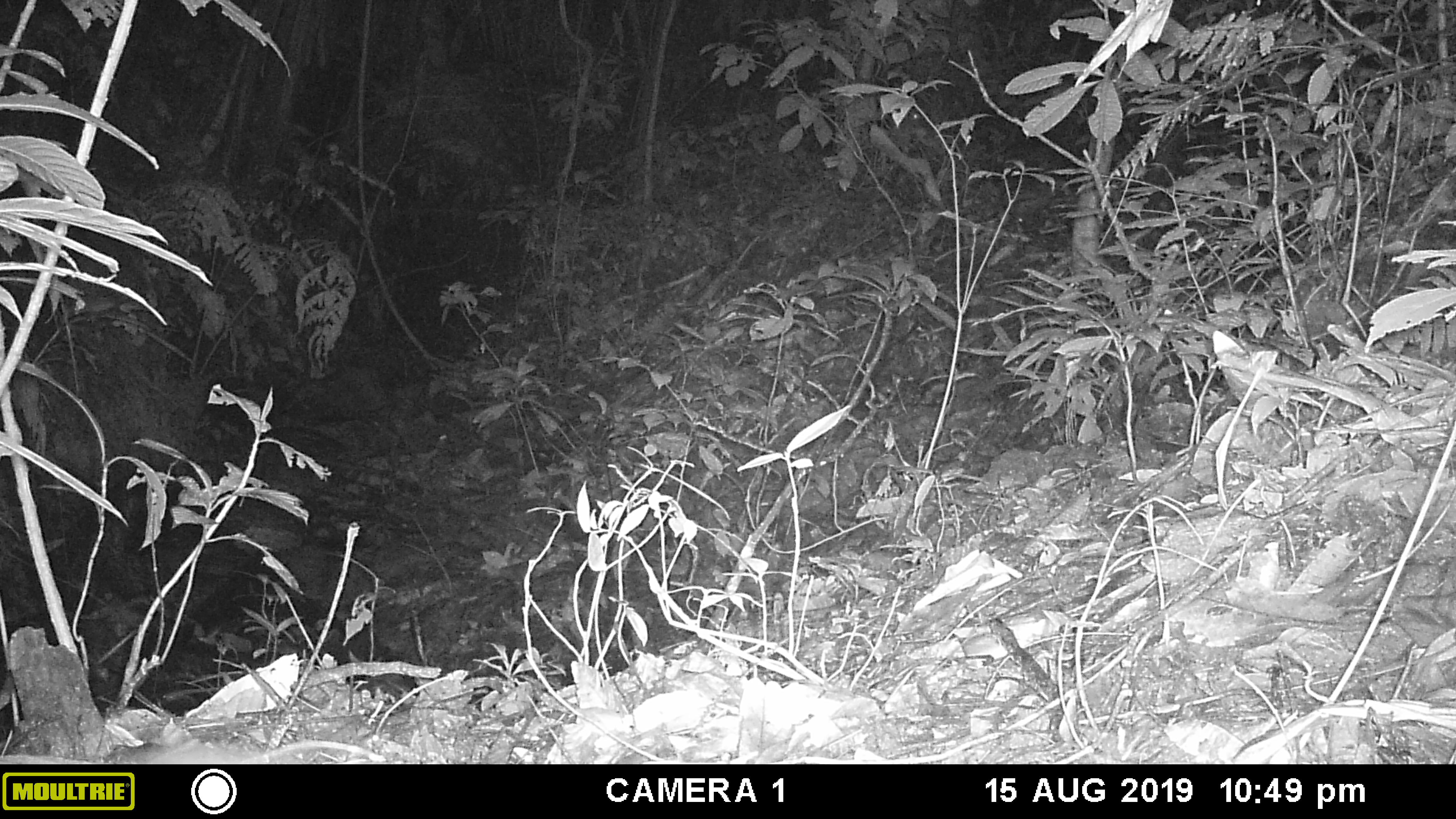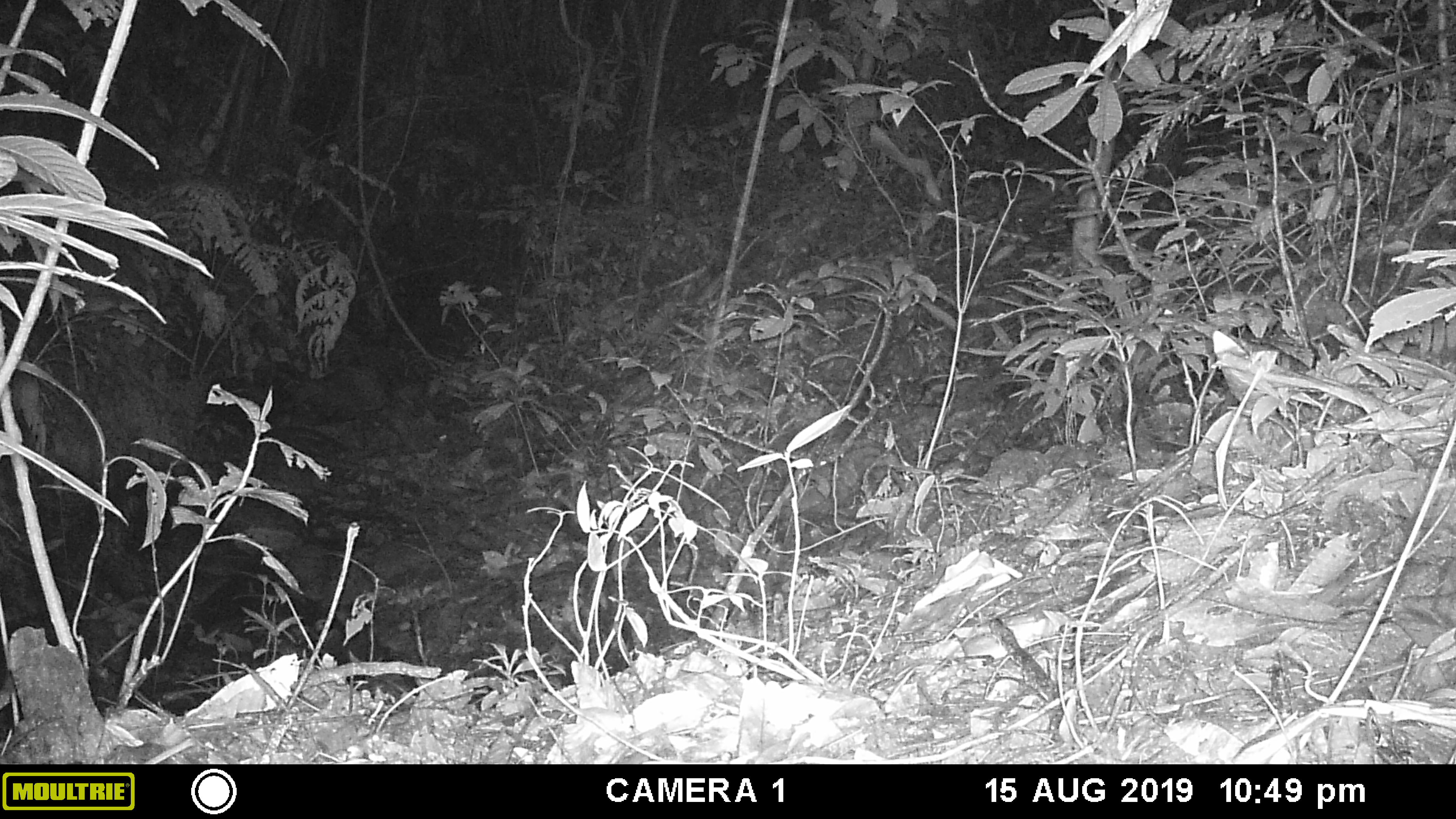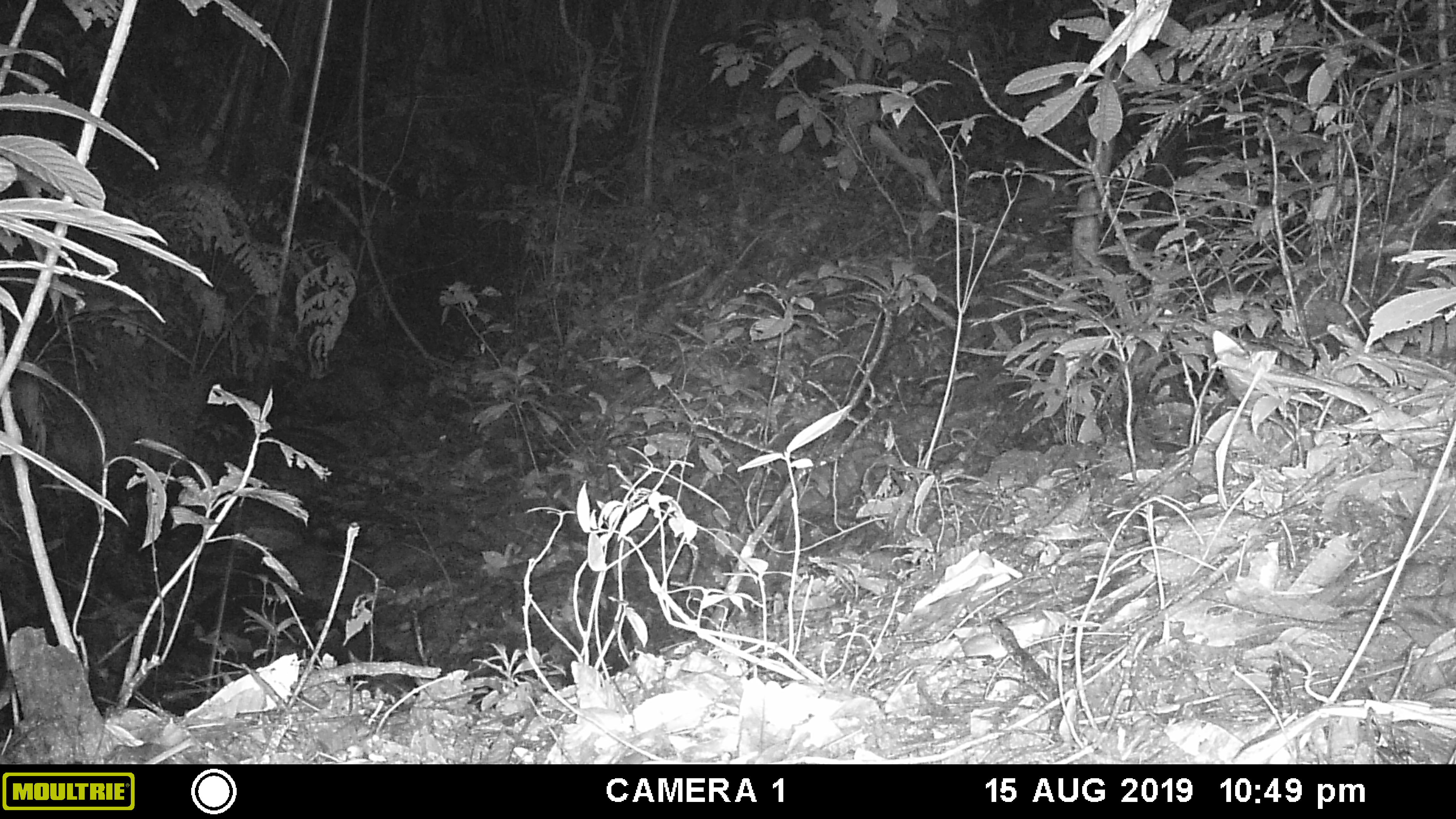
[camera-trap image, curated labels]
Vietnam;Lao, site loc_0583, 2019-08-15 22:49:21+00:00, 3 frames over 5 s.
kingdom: Animalia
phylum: Chordata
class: Mammalia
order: Rodentia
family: Muridae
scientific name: Muridae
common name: old-world mice and rats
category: unidentified murid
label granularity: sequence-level